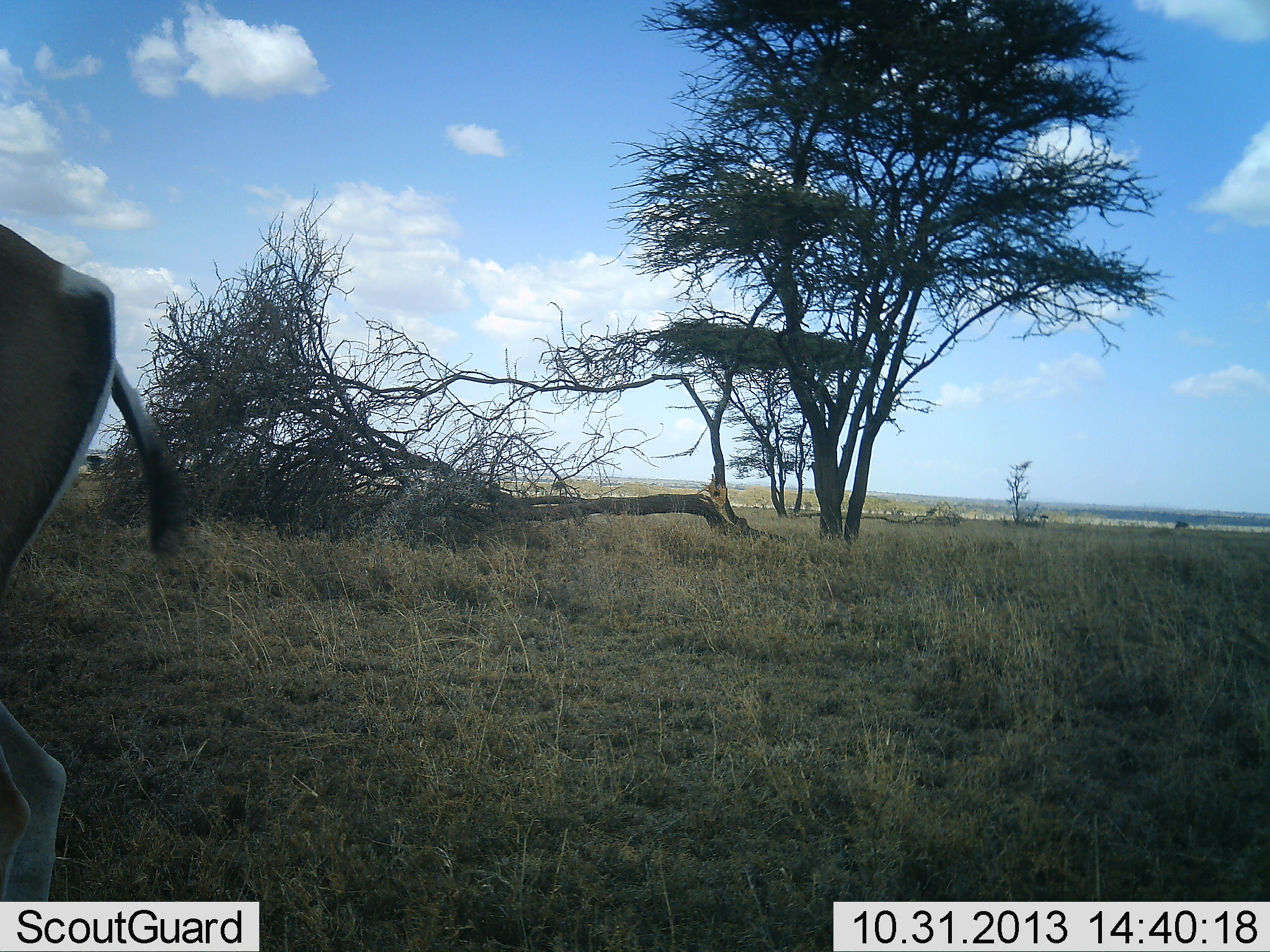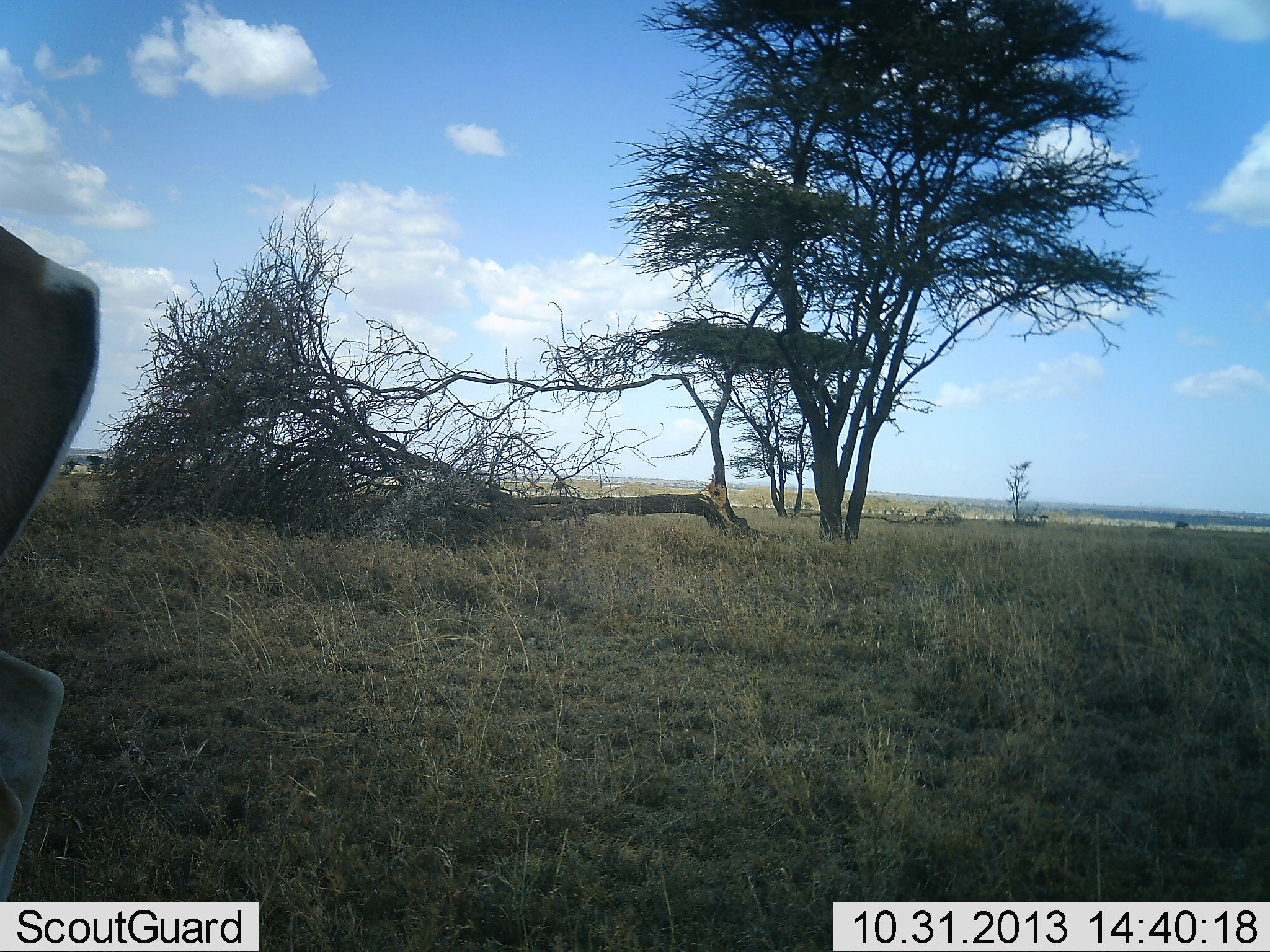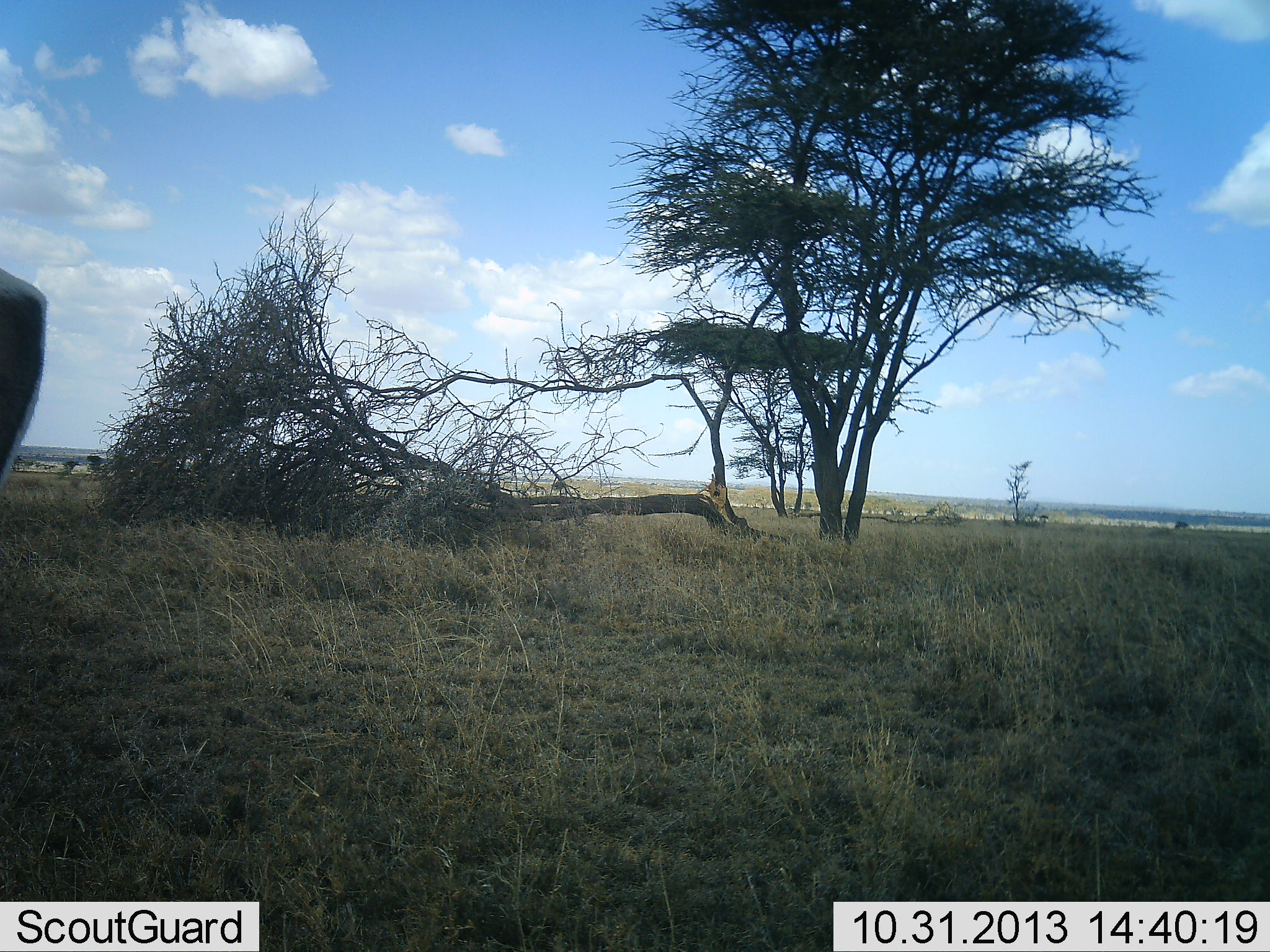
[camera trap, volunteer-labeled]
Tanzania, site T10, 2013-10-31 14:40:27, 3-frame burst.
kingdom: Animalia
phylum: Chordata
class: Mammalia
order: Artiodactyla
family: Bovidae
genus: Nanger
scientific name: Nanger granti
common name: grant's gazelle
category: gazellegrants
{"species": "gazellegrants (grant's gazelle) (Nanger granti)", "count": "1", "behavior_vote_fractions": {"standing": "70%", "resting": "0%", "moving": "30%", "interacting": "0%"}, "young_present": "0%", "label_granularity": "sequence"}